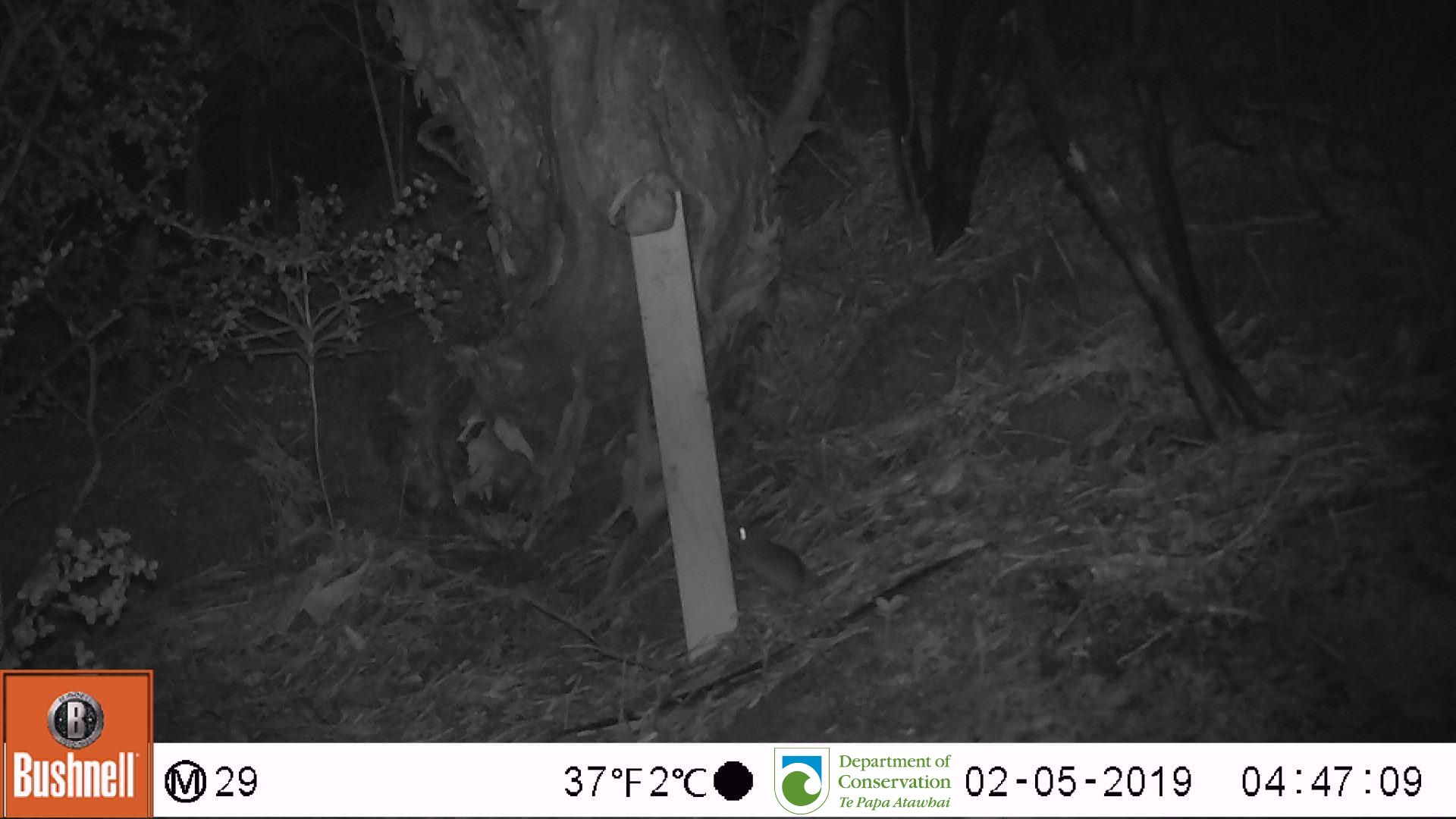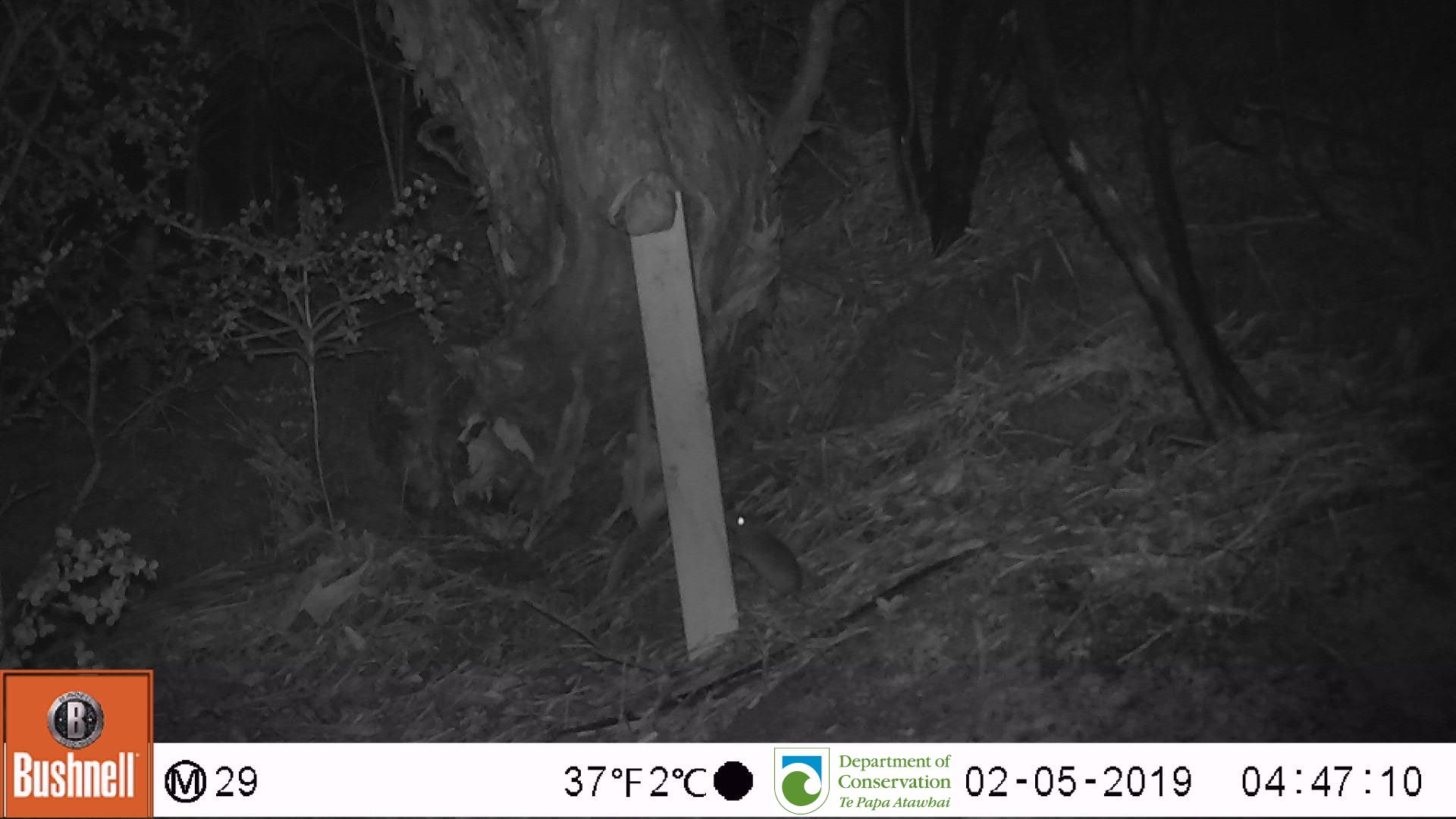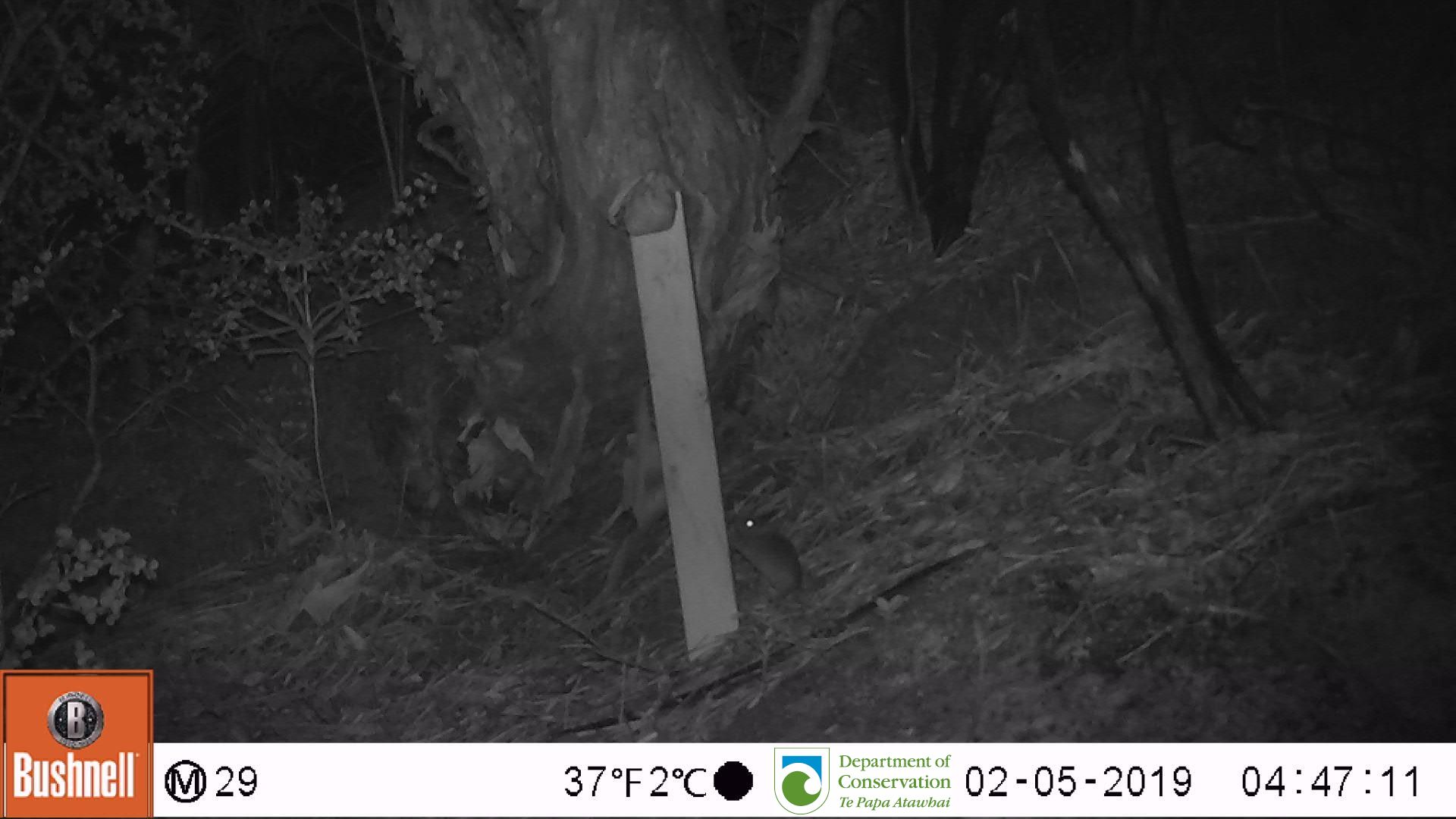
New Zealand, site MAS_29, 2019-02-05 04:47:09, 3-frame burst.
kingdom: Animalia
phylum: Chordata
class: Mammalia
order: Rodentia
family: Muridae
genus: Mus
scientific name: Mus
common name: mouse